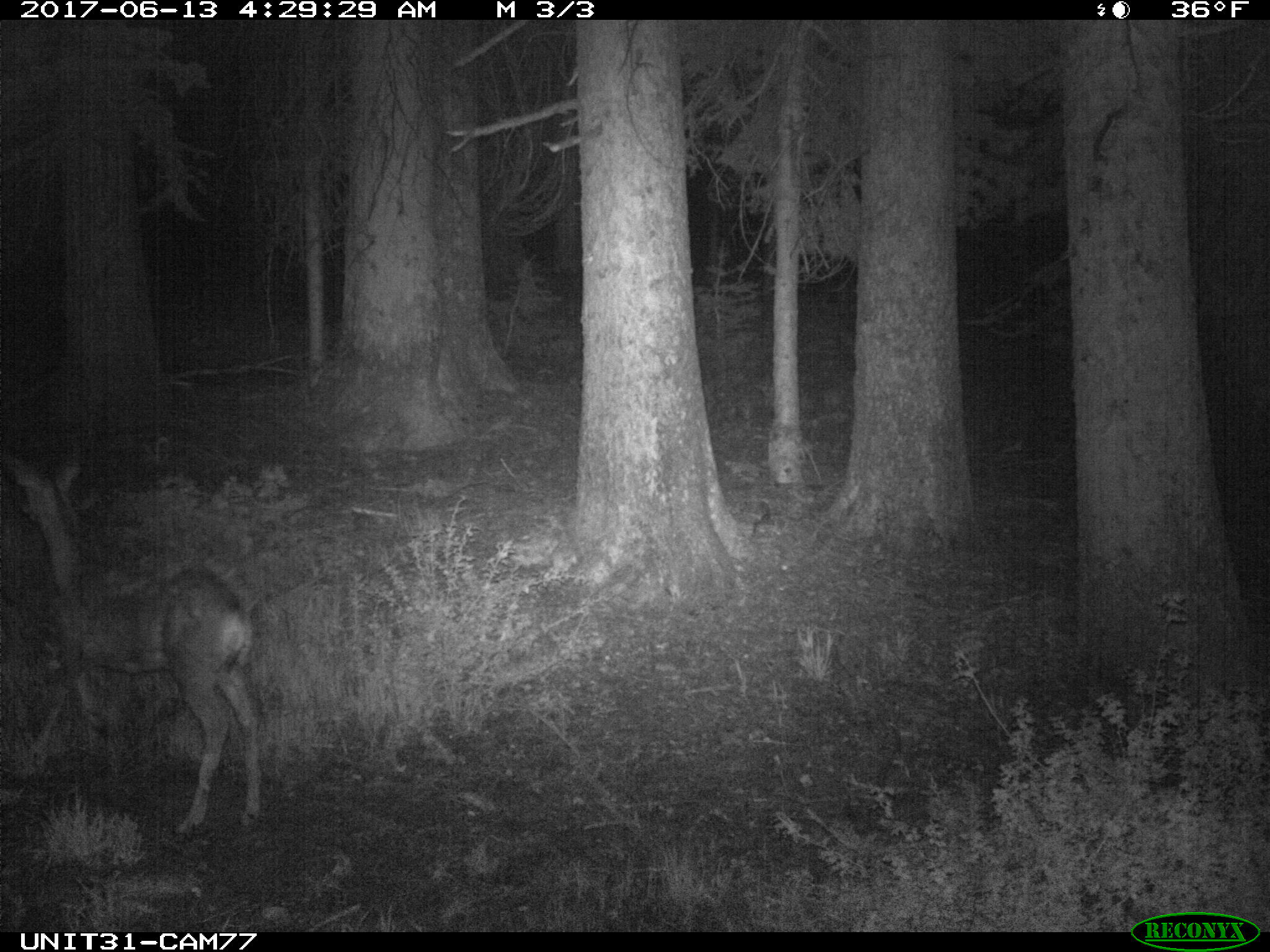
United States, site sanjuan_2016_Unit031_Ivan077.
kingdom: Animalia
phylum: Chordata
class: Mammalia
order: Artiodactyla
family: Cervidae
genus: Odocoileus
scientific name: Odocoileus hemionus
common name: mule deer